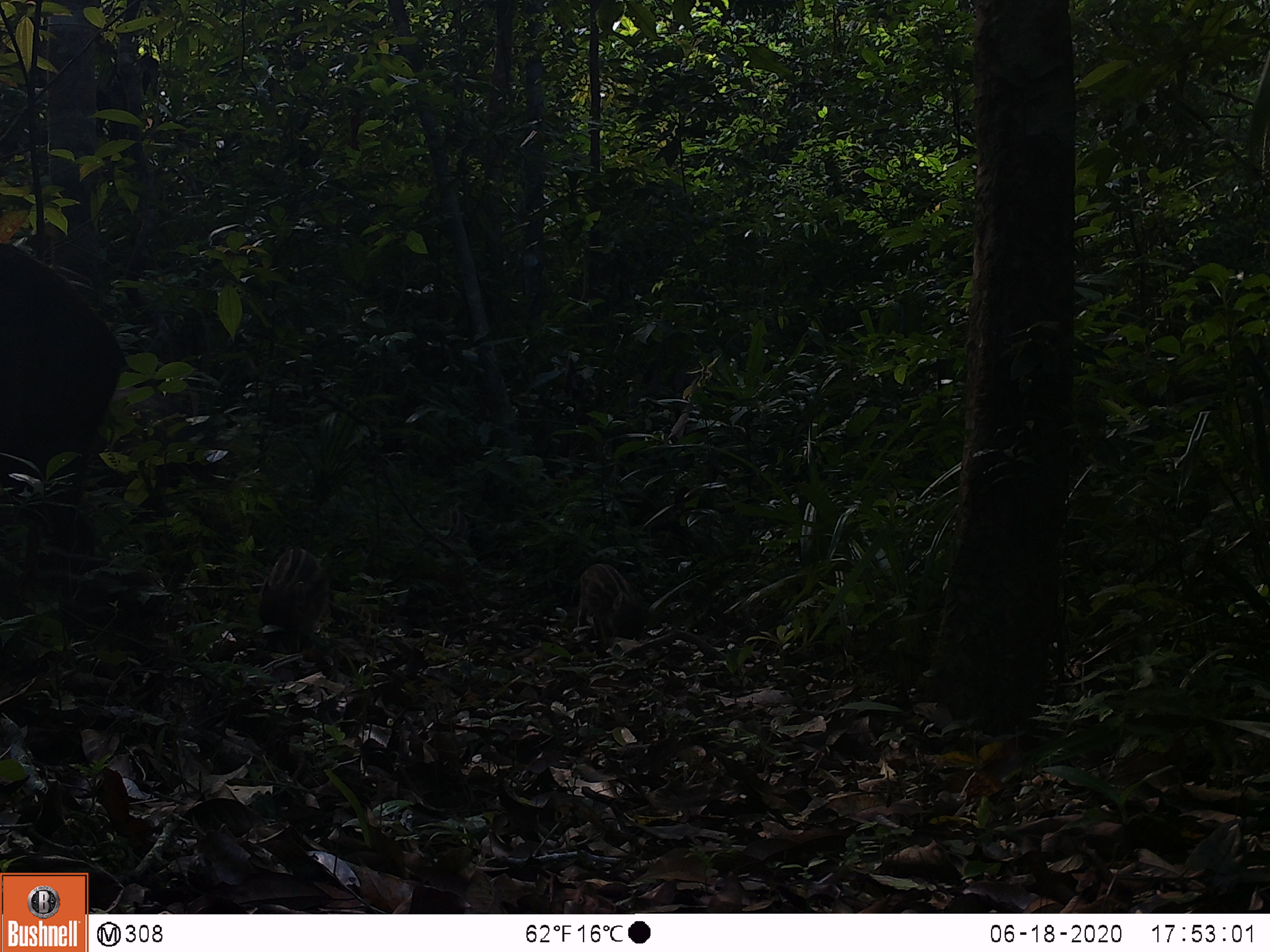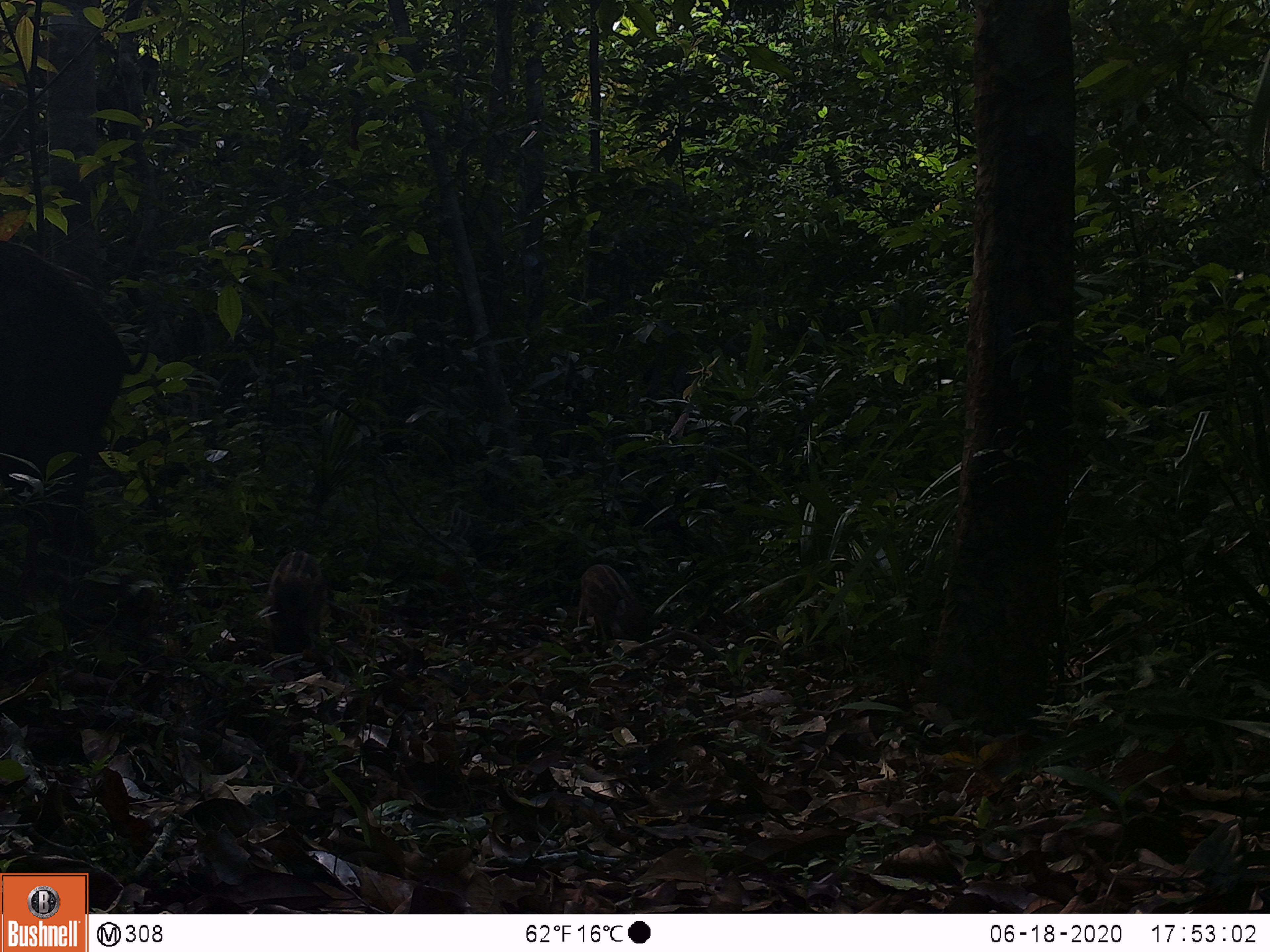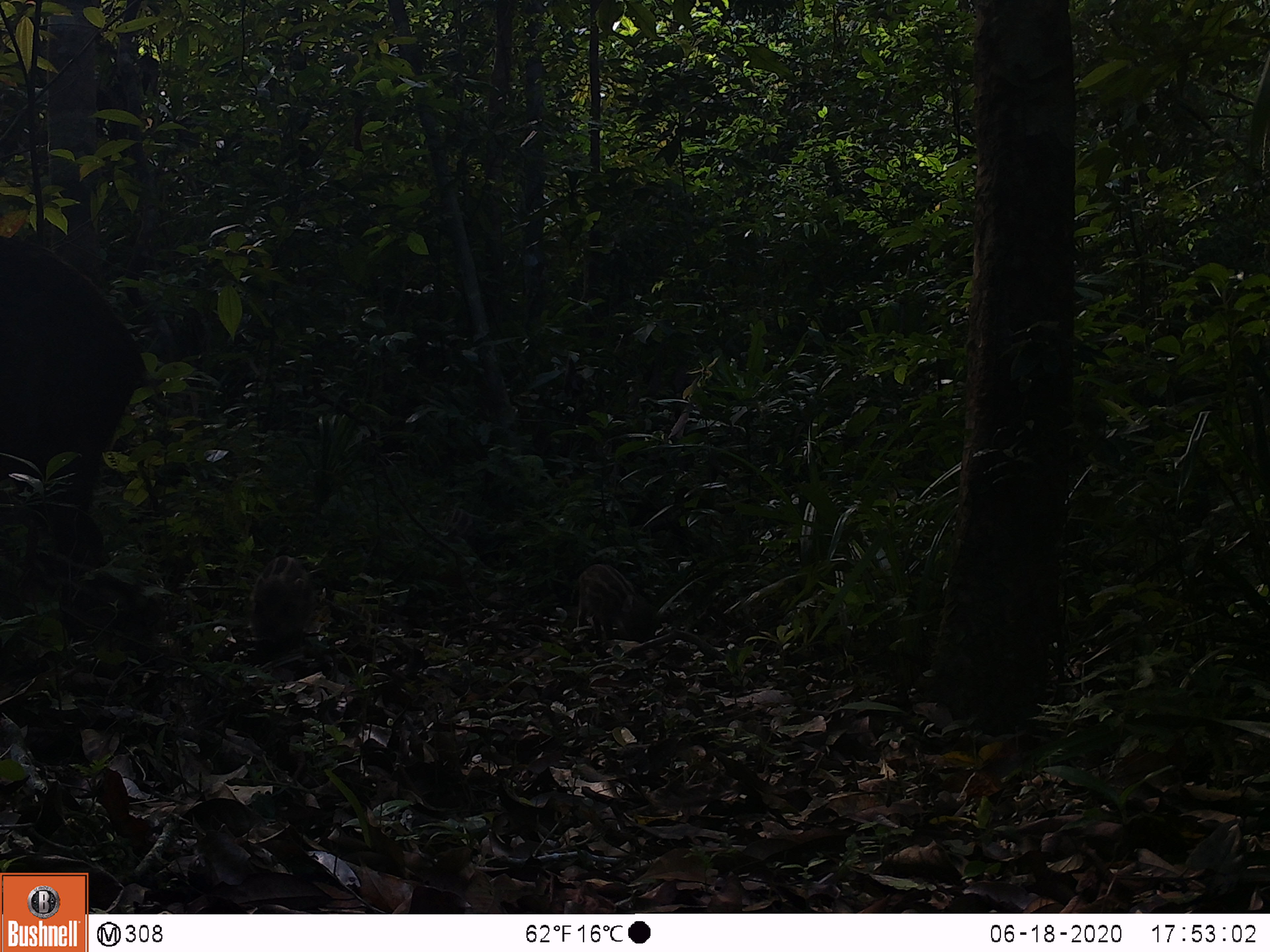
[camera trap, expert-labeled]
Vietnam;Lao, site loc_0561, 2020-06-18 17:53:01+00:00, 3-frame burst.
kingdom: Animalia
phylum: Chordata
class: Mammalia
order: Artiodactyla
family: Suidae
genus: Sus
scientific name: Sus scrofa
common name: eurasian wild pig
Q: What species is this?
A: Eurasian wild pig (Sus scrofa).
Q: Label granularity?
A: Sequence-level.